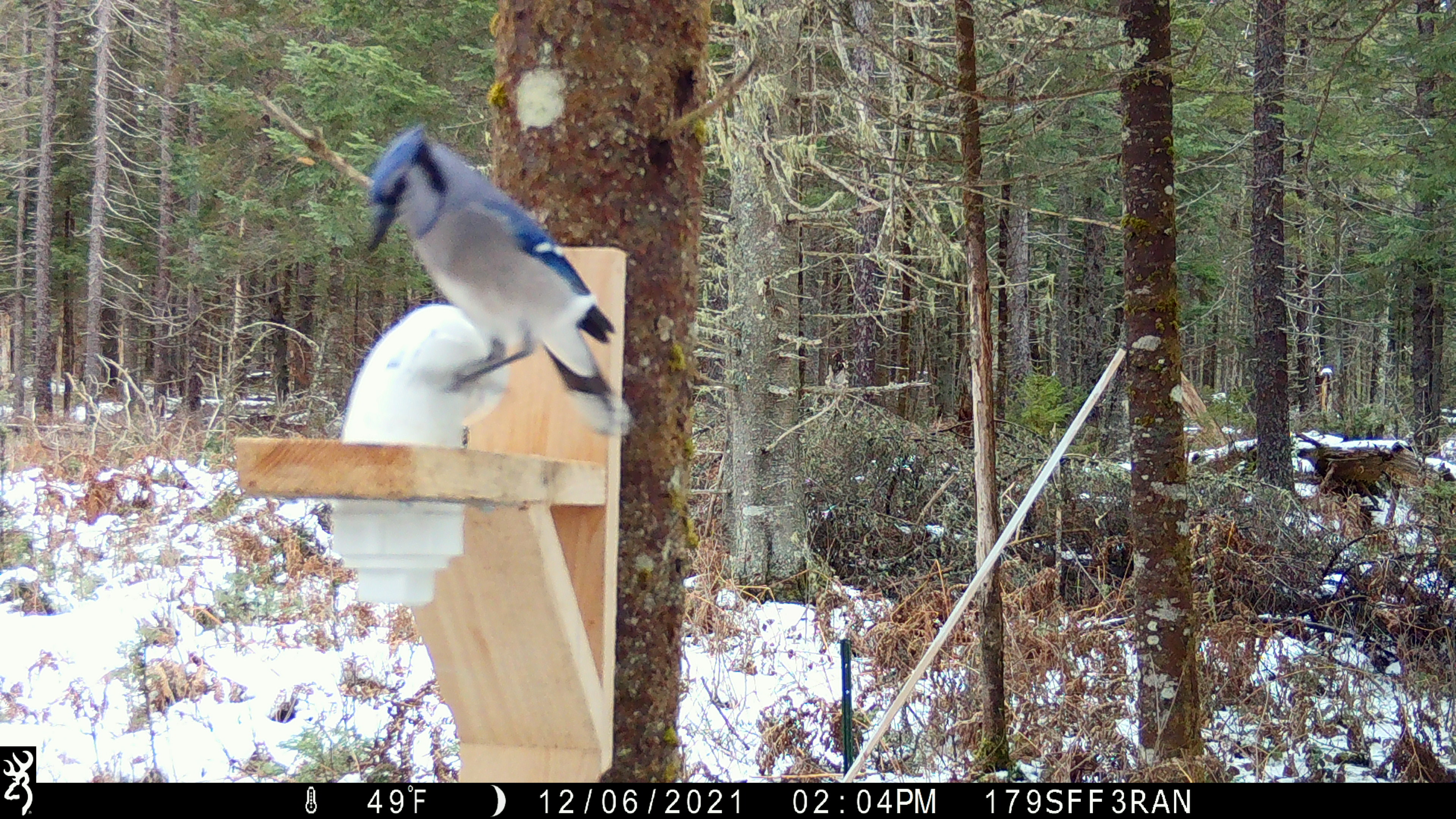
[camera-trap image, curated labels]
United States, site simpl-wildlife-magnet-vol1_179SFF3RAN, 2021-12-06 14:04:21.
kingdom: Animalia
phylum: Chordata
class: Aves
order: Passeriformes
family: Corvidae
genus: Cyanocitta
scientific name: Cyanocitta cristata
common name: blue jay